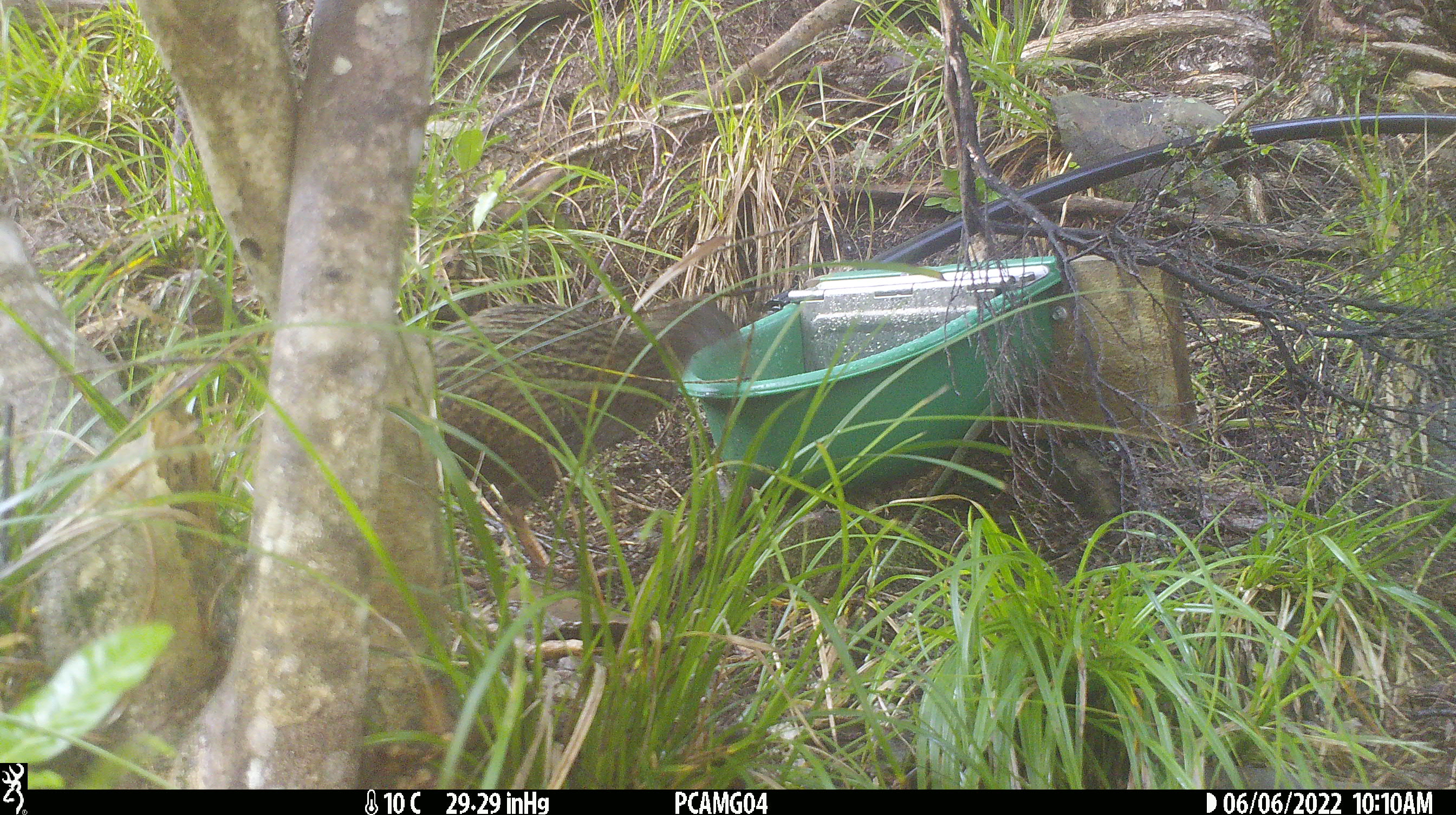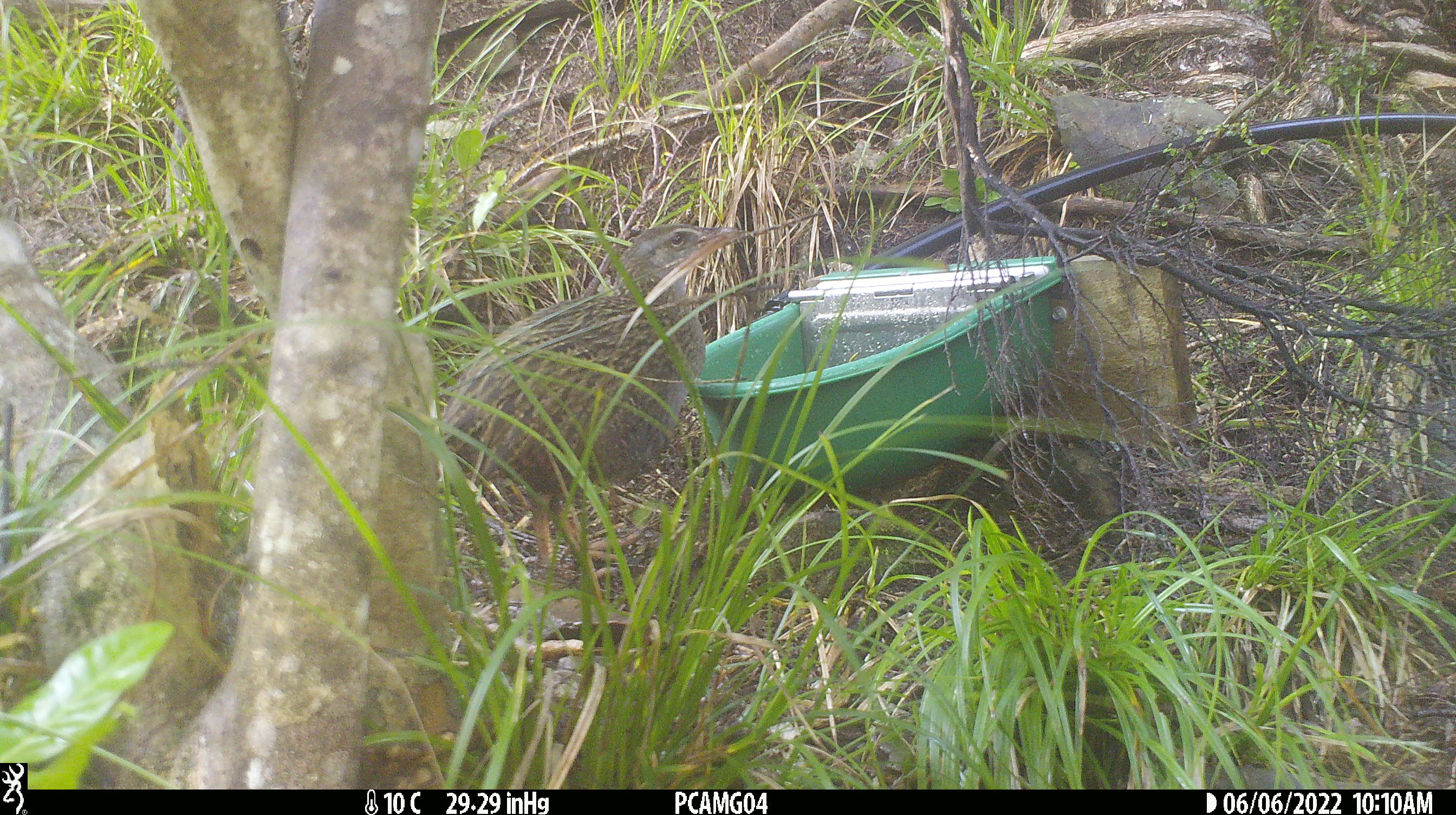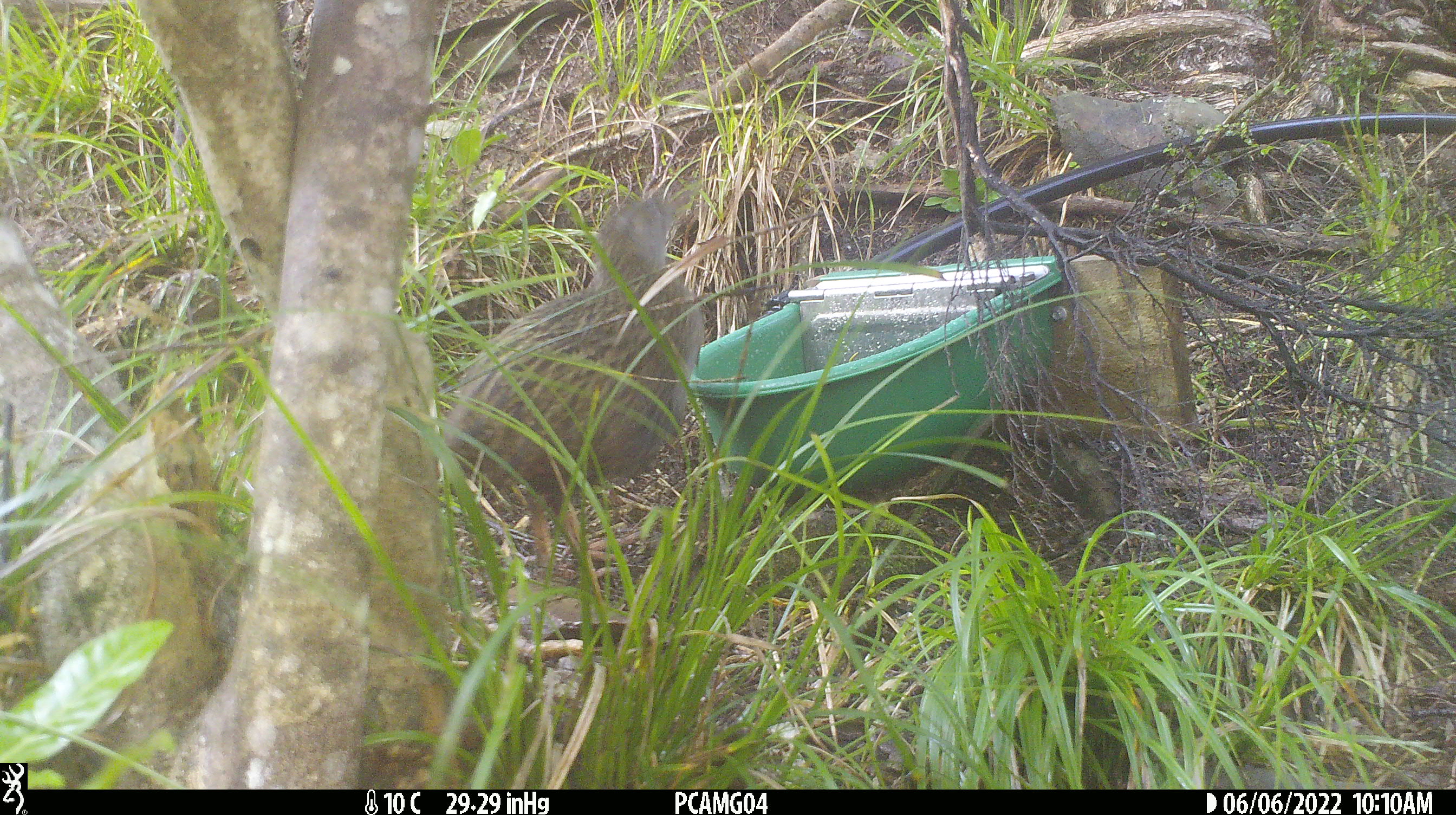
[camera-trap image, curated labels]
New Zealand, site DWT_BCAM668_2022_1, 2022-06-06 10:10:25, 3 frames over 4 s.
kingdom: Animalia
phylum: Chordata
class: Aves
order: Gruiformes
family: Rallidae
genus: Gallirallus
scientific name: Gallirallus australis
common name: weka